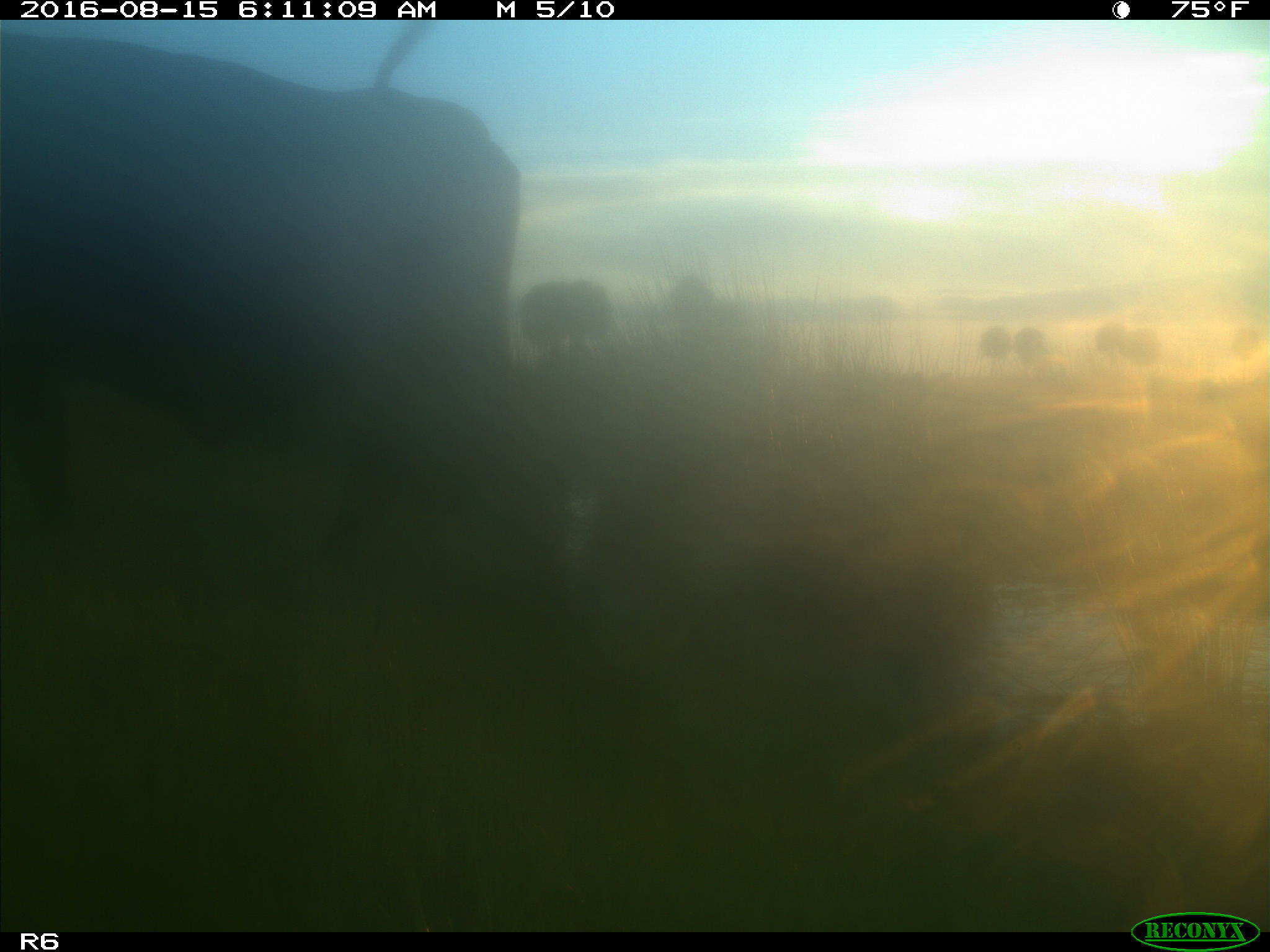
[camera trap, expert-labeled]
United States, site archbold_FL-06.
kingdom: Animalia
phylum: Chordata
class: Mammalia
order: Artiodactyla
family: Bovidae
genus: Bos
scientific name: Bos taurus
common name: domestic cow